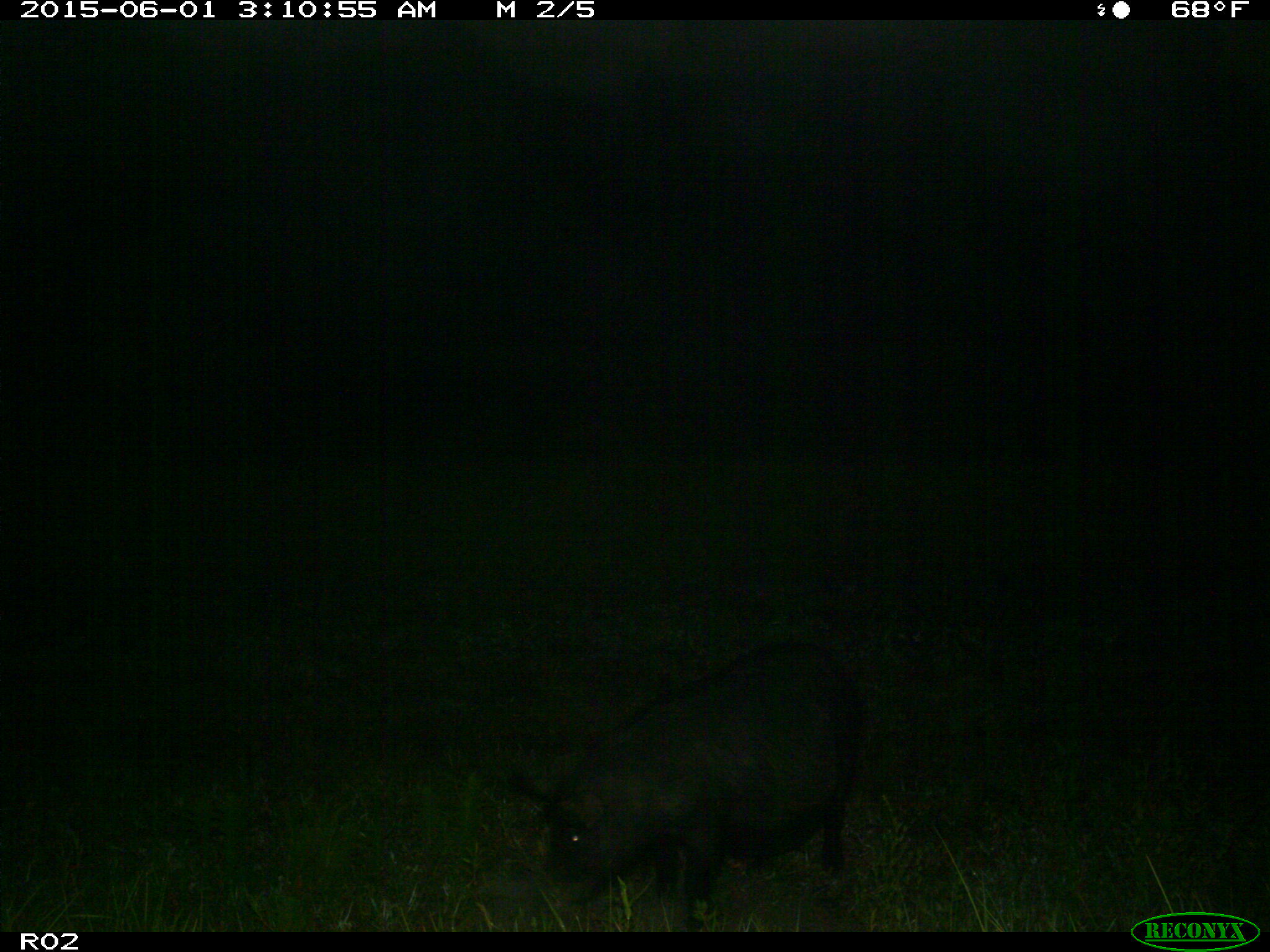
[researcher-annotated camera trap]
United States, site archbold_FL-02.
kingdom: Animalia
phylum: Chordata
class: Mammalia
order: Artiodactyla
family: Suidae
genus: Sus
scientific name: Sus scrofa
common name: wild boar